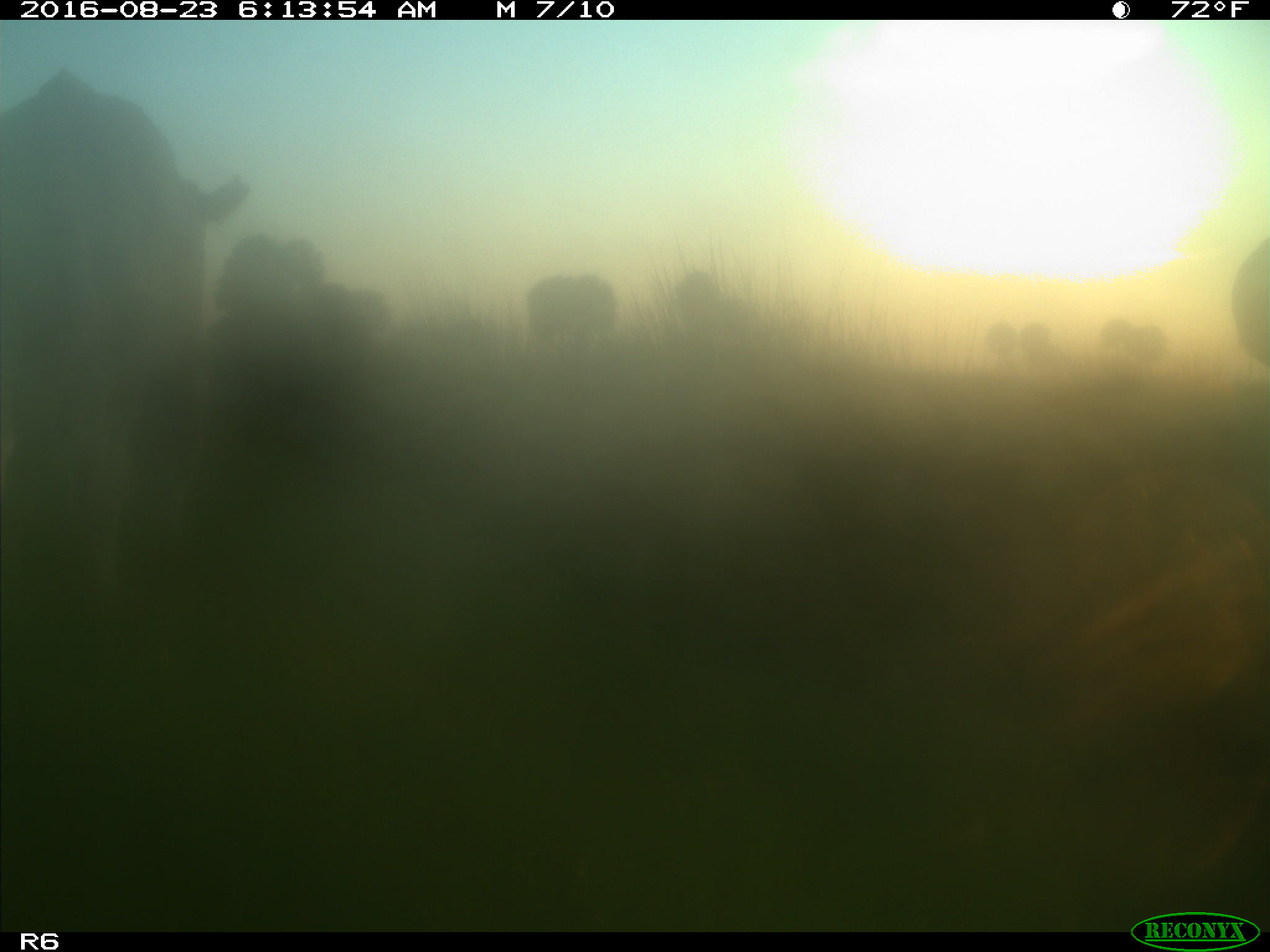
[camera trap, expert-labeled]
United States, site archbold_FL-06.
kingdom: Animalia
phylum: Chordata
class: Mammalia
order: Artiodactyla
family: Bovidae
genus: Bos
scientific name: Bos taurus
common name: domestic cow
Bos taurus (domestic cow).